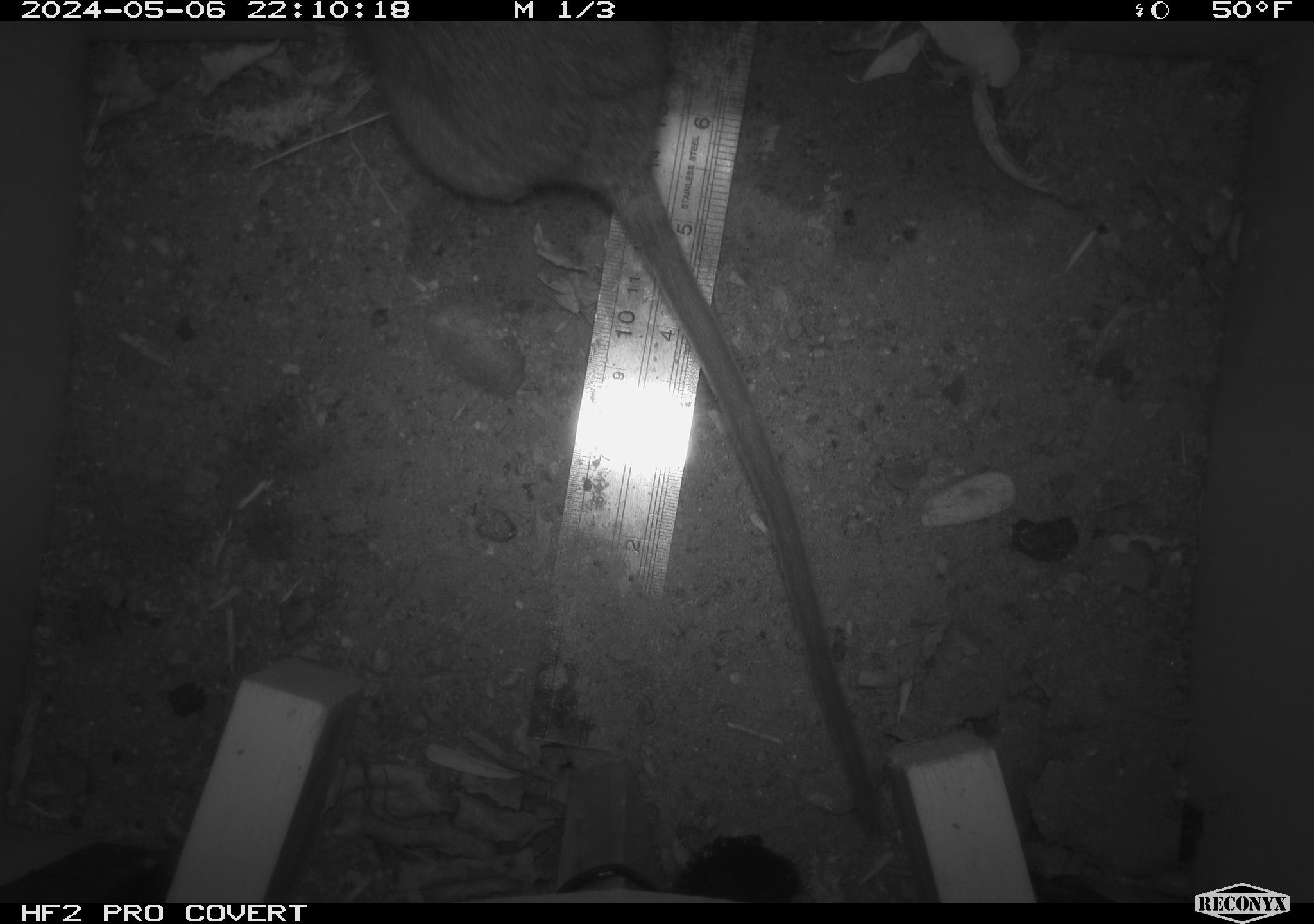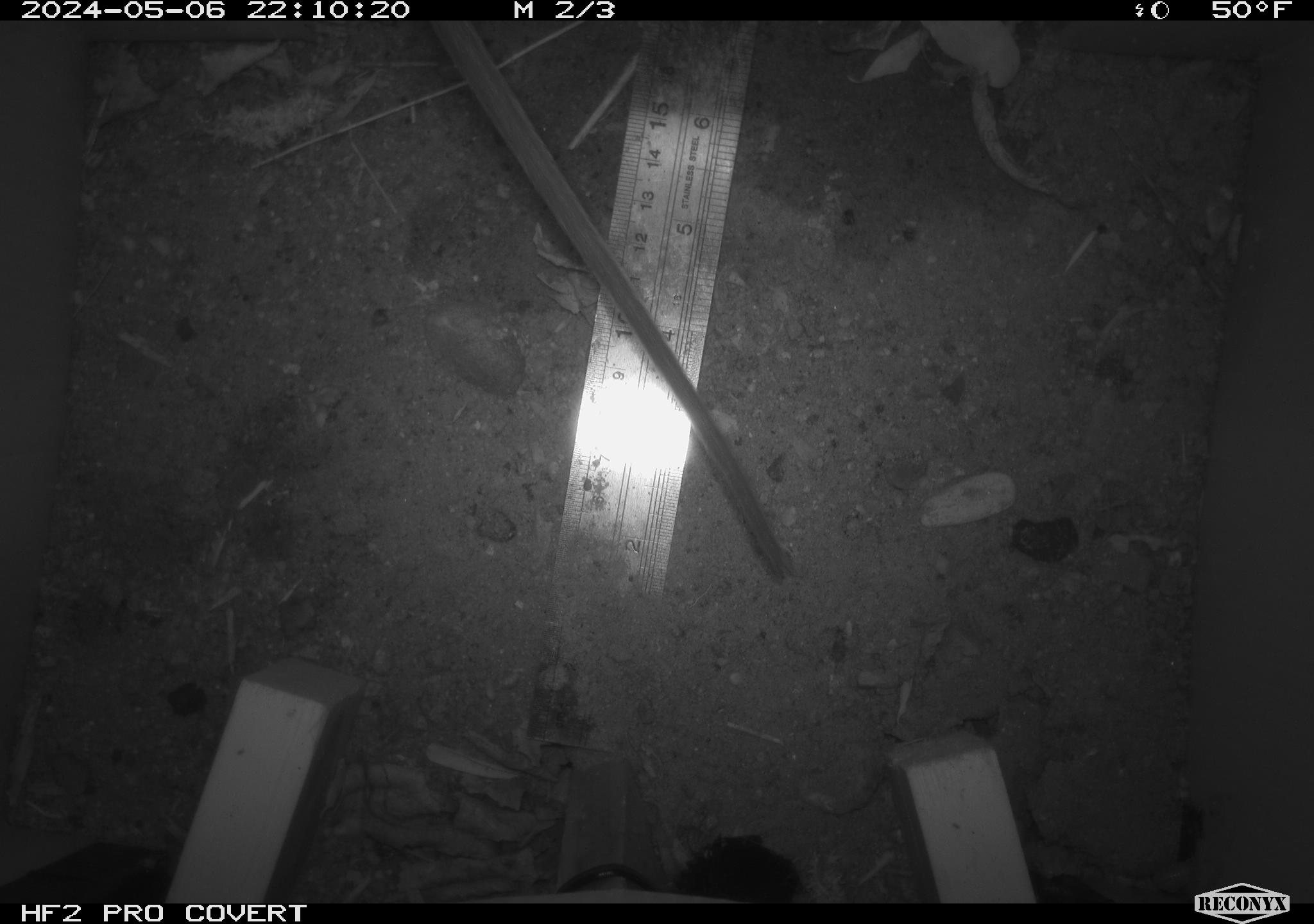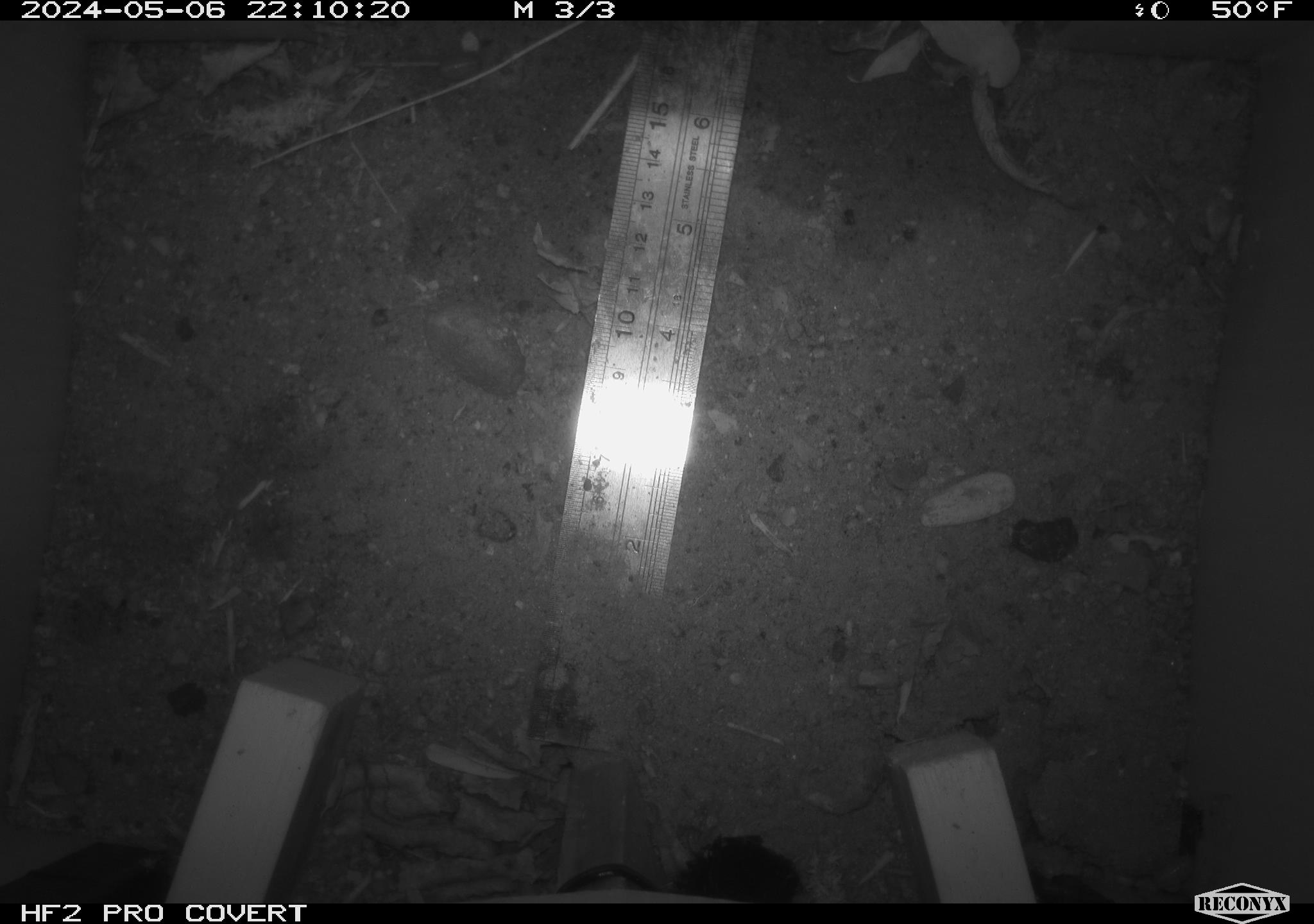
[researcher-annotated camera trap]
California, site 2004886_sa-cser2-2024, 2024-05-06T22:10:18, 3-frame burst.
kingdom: Animalia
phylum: Chordata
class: Mammalia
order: Rodentia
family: Muridae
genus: Rattus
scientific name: Rattus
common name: rat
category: rattus species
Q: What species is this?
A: Rattus species (rat) (Rattus).